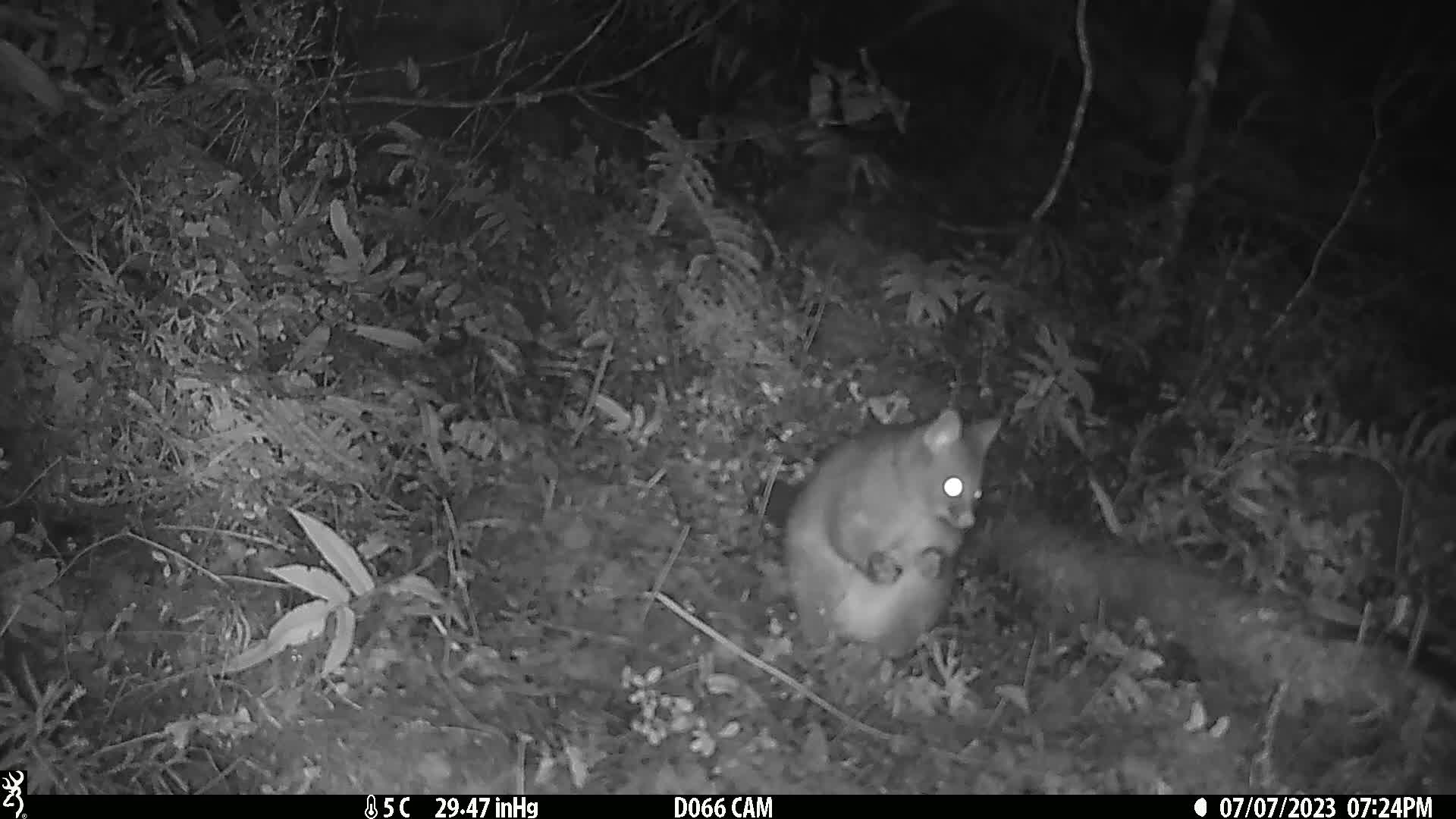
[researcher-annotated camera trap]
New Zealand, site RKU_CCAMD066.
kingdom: Animalia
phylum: Chordata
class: Mammalia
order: Diprotodontia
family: Phalangeridae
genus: Trichosurus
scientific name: Trichosurus vulpecula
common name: common brushtail possum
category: possum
Possum (common brushtail possum) (Trichosurus vulpecula).